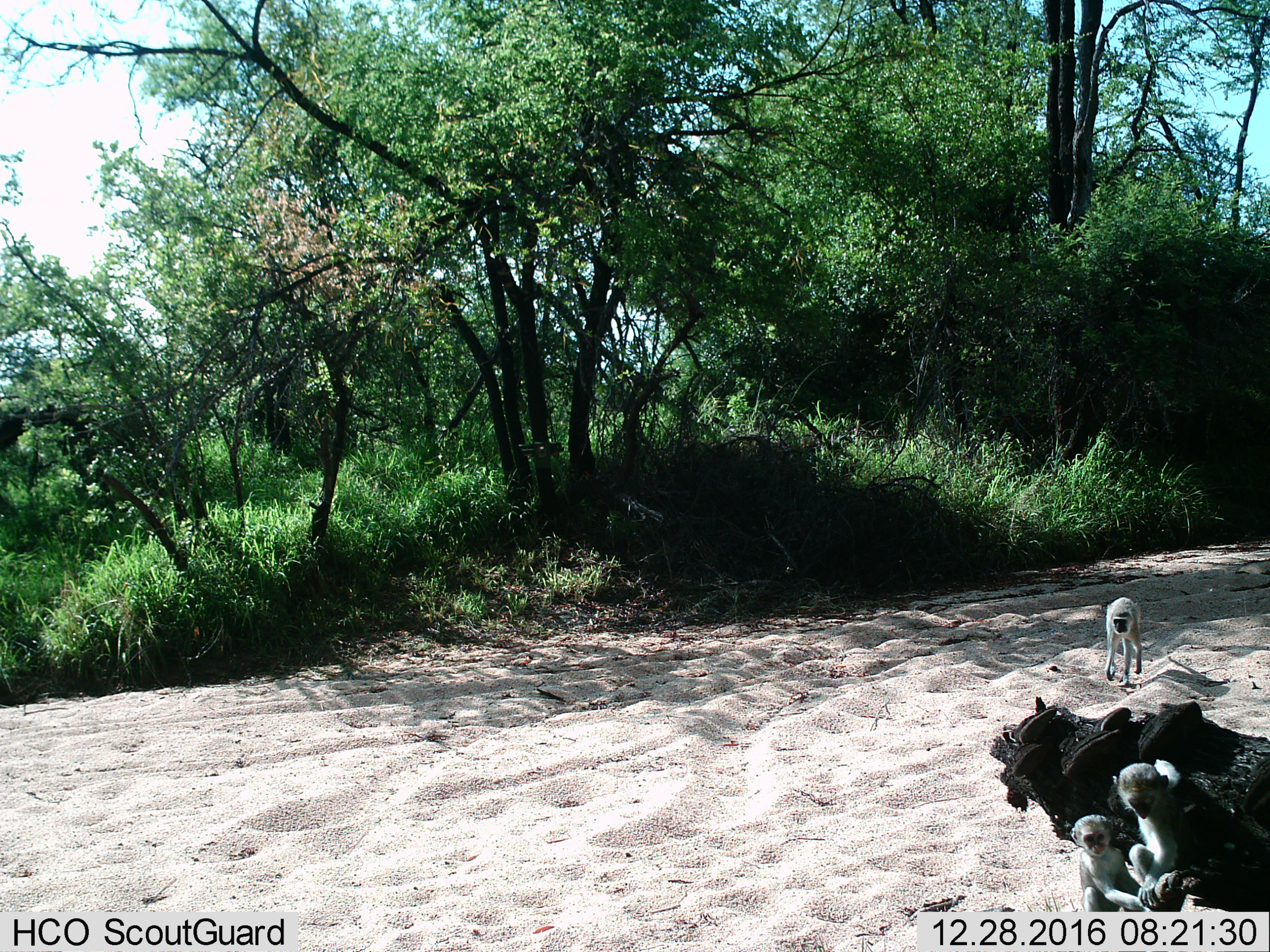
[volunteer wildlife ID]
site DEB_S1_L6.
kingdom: Animalia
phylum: Chordata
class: Mammalia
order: Primates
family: Cercopithecidae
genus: Chlorocebus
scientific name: Chlorocebus pygerythrus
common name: vervet monkey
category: monkeyvervet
Monkeyvervet (vervet monkey) (Chlorocebus pygerythrus), count 3. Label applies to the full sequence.